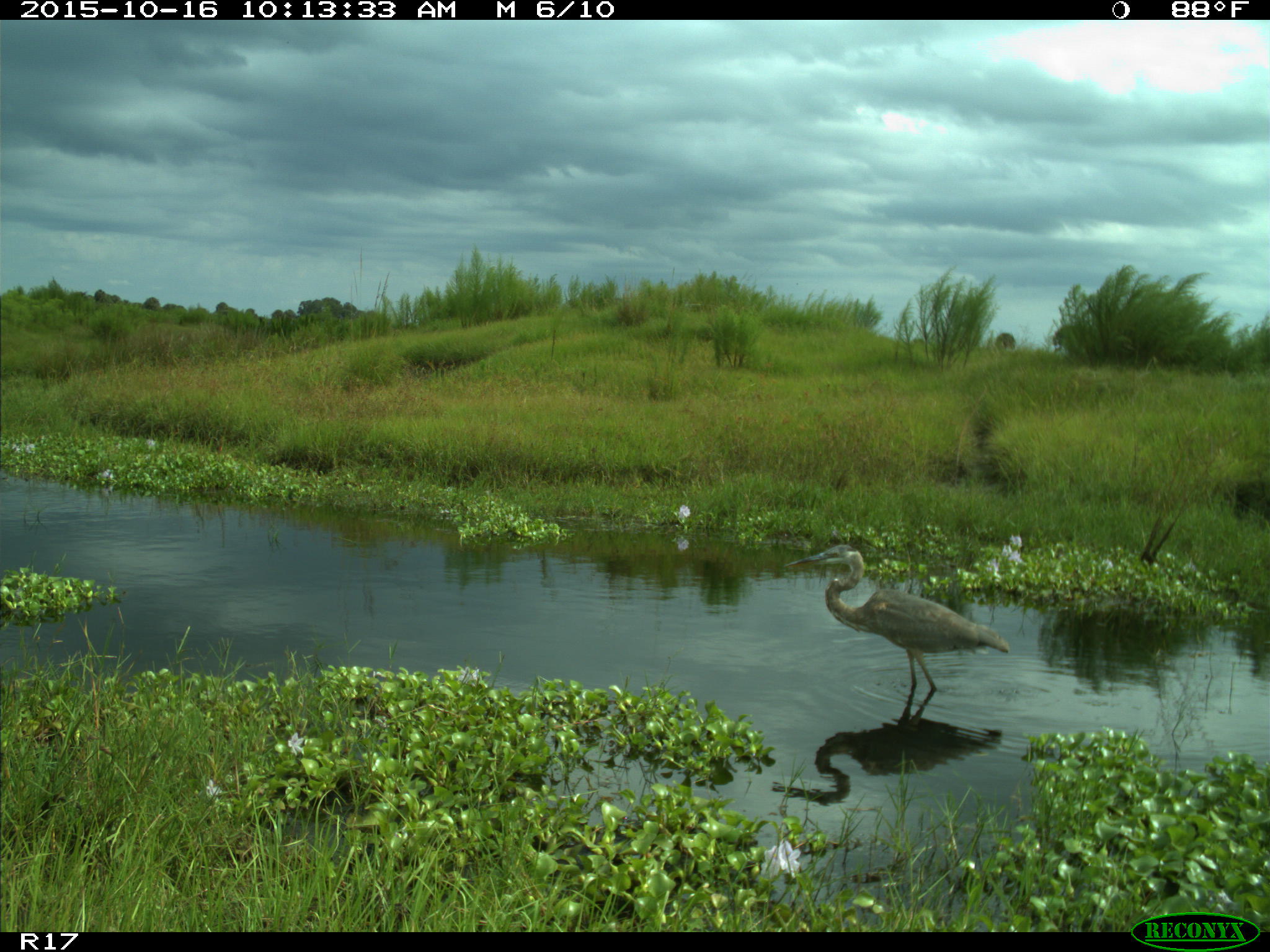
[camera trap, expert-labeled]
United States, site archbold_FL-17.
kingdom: Animalia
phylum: Chordata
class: Aves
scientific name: Aves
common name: birds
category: unidentified bird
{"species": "unidentified bird (birds) (Aves)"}